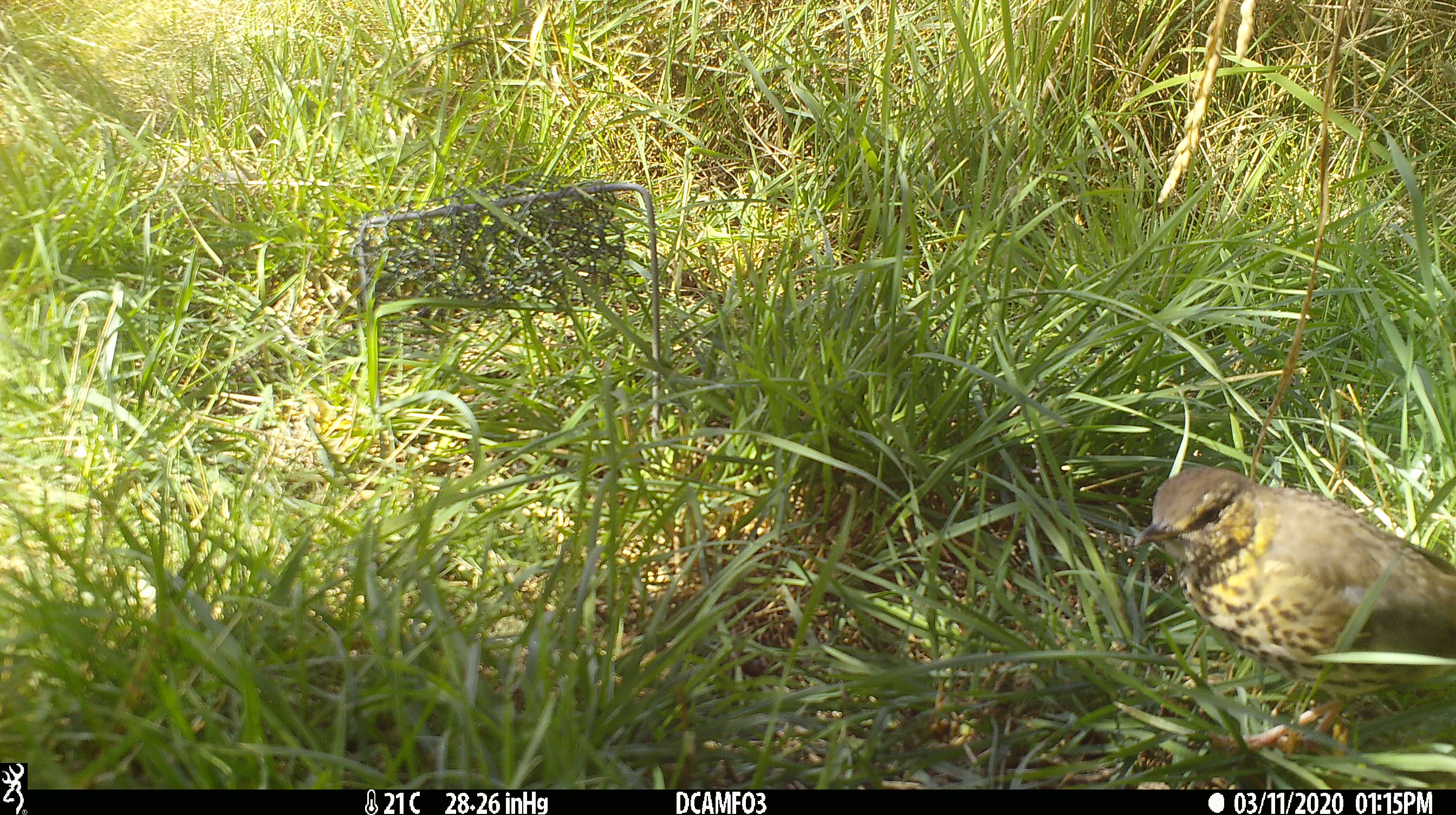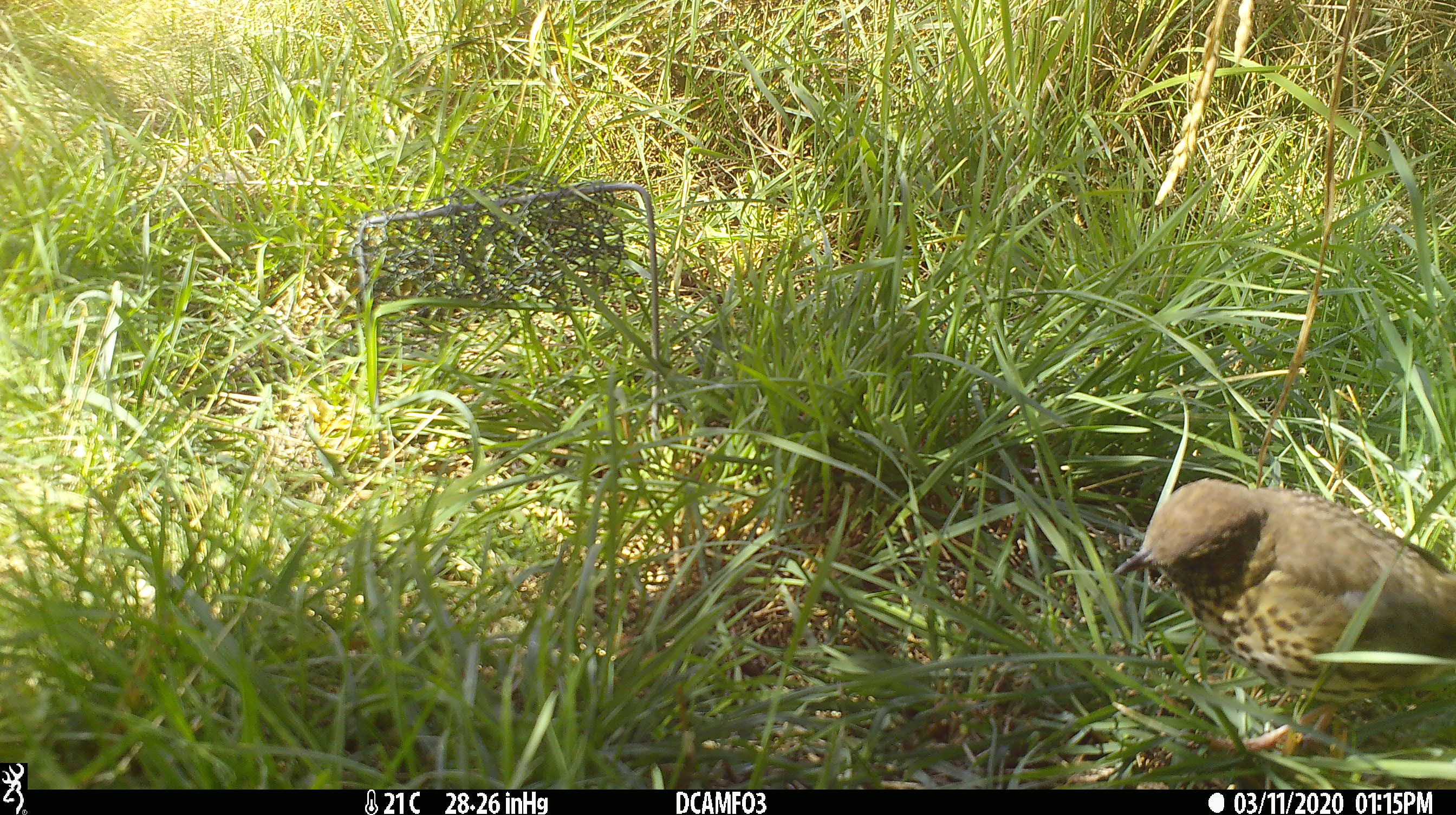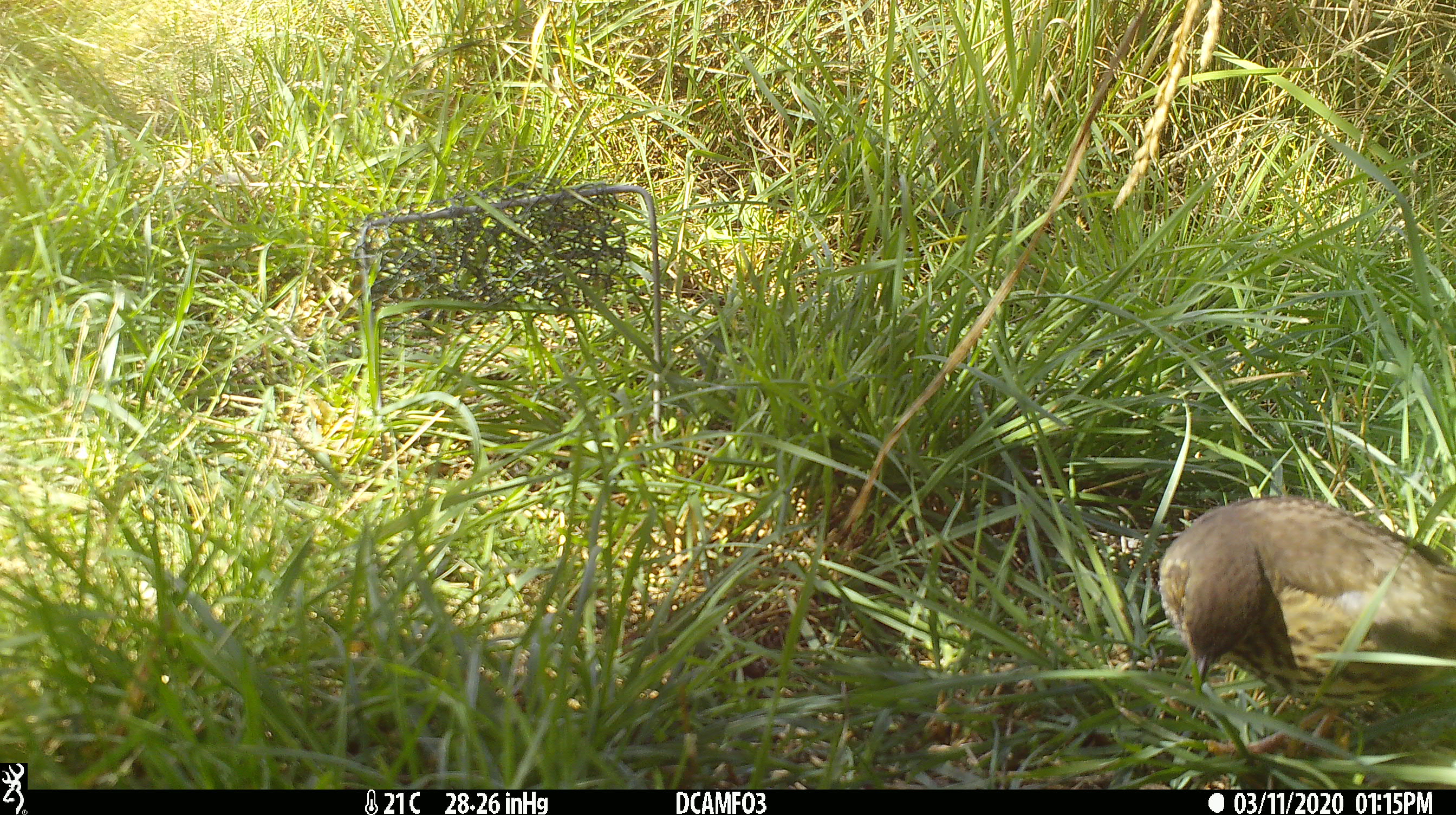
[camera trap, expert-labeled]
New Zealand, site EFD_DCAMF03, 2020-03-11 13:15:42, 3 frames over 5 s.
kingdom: Animalia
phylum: Chordata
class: Aves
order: Passeriformes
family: Turdidae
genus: Turdus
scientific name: Turdus philomelos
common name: song thrush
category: thrush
Thrush (song thrush) (Turdus philomelos).